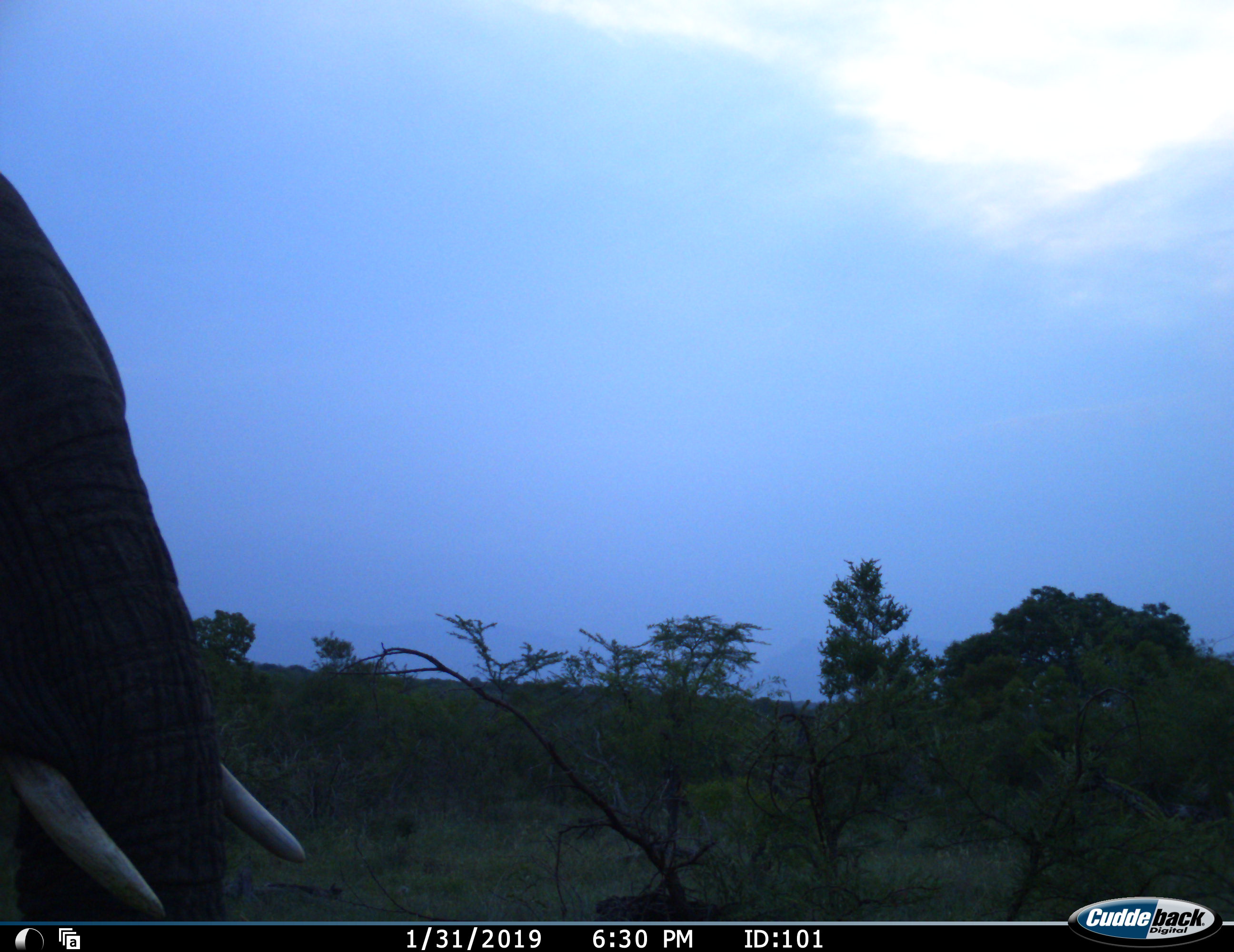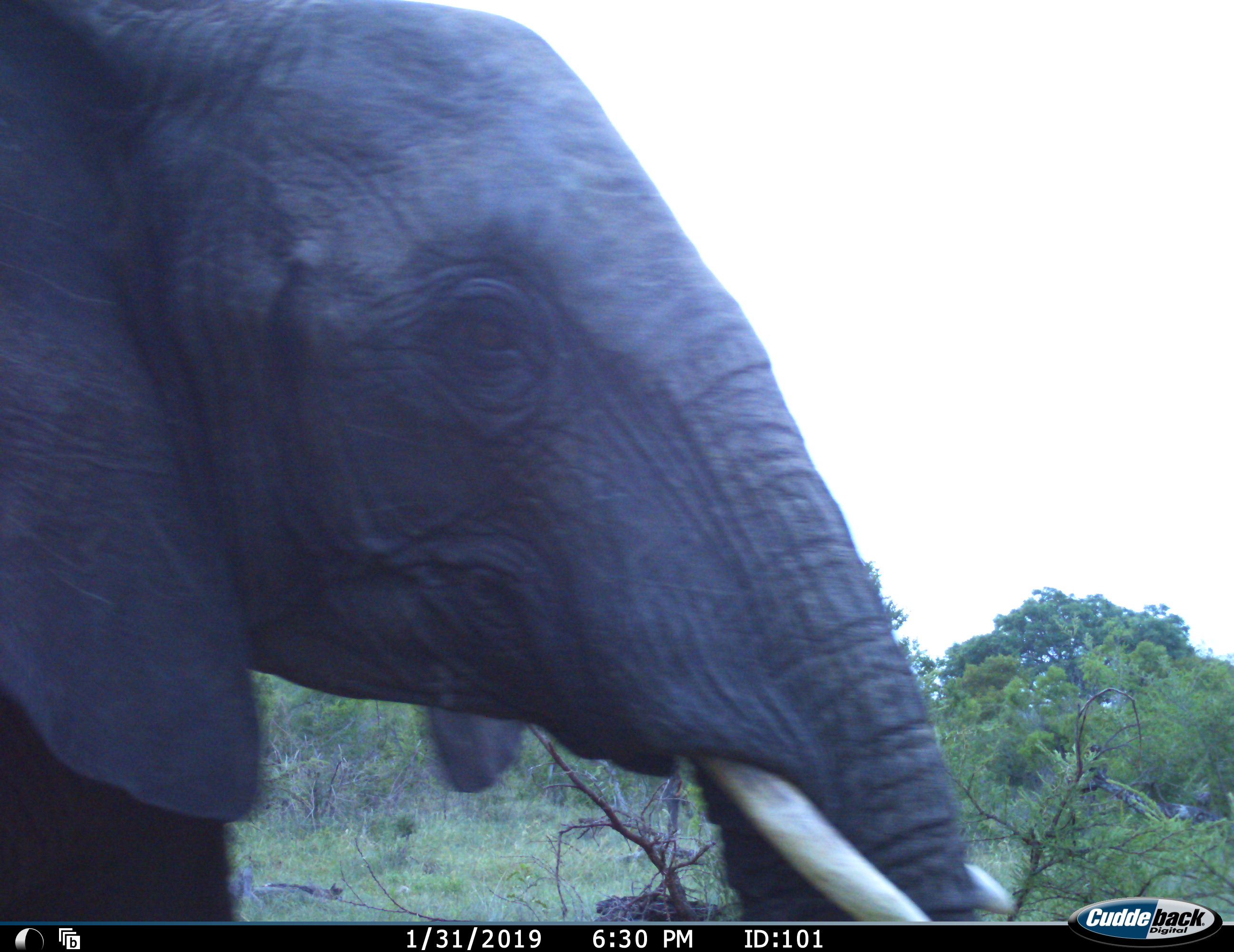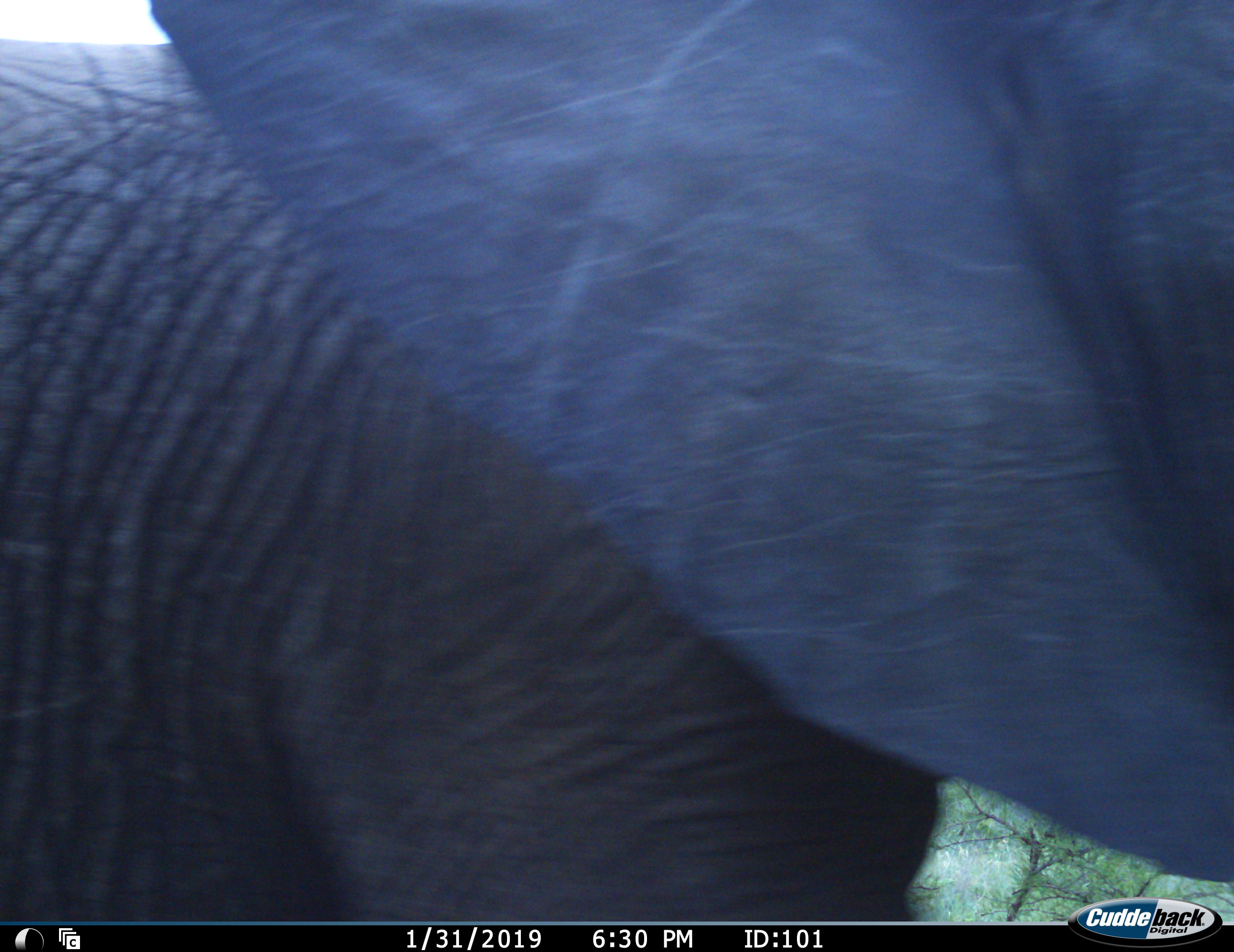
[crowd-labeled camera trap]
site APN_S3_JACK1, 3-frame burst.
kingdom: Animalia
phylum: Chordata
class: Mammalia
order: Proboscidea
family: Elephantidae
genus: Loxodonta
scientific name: Loxodonta africana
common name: african bush elephant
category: elephant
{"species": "elephant (african bush elephant) (Loxodonta africana)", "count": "1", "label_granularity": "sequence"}